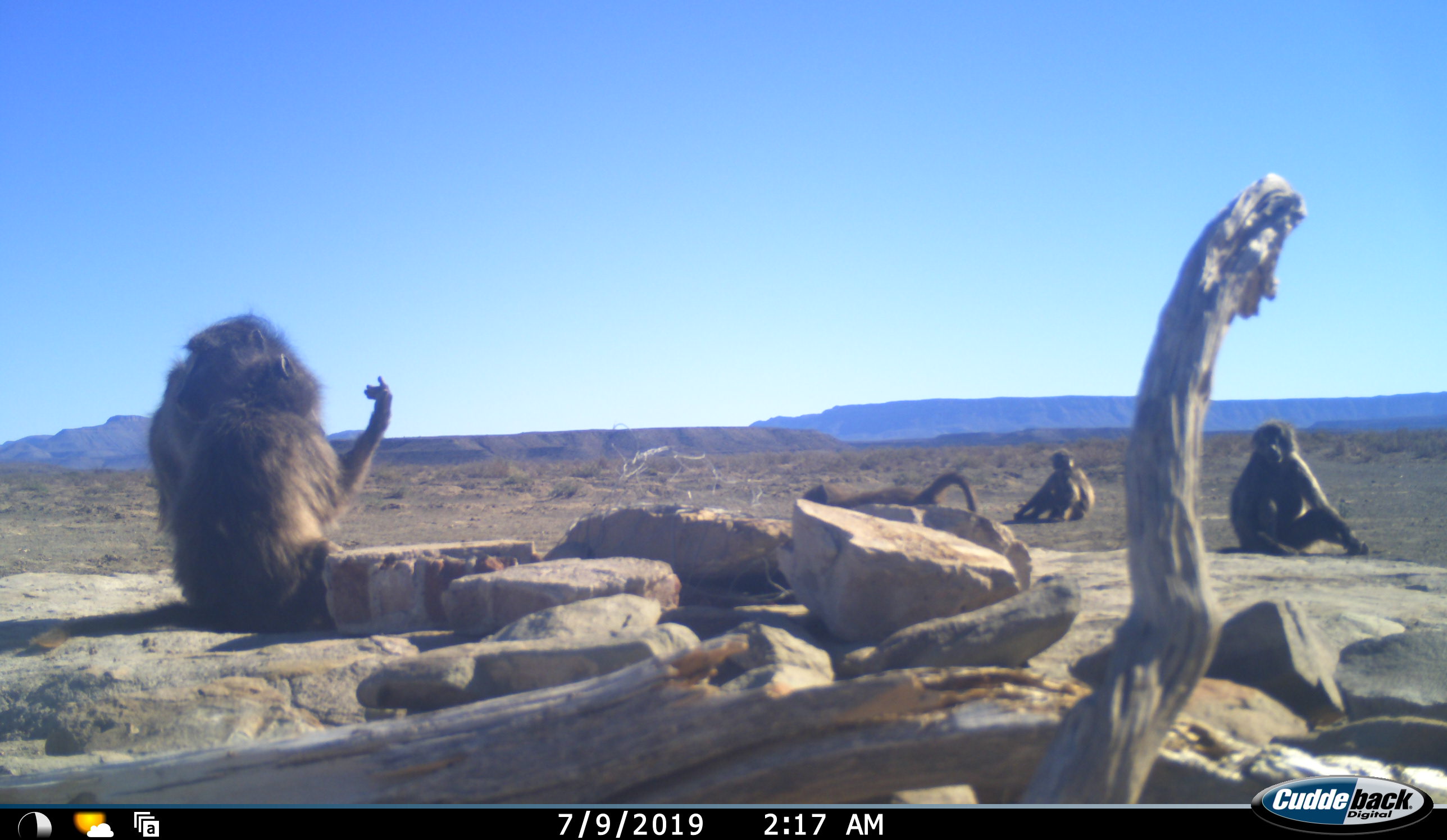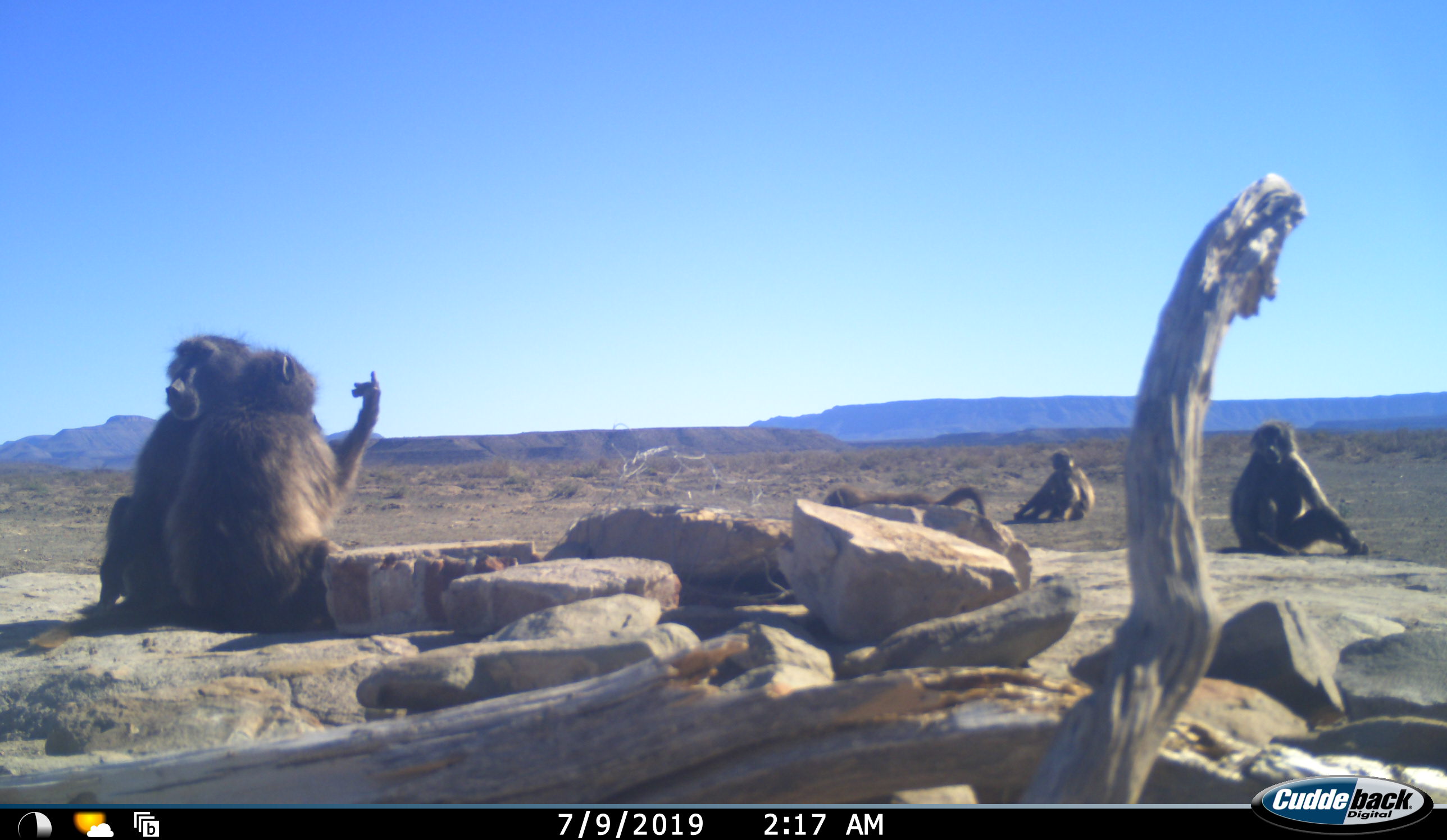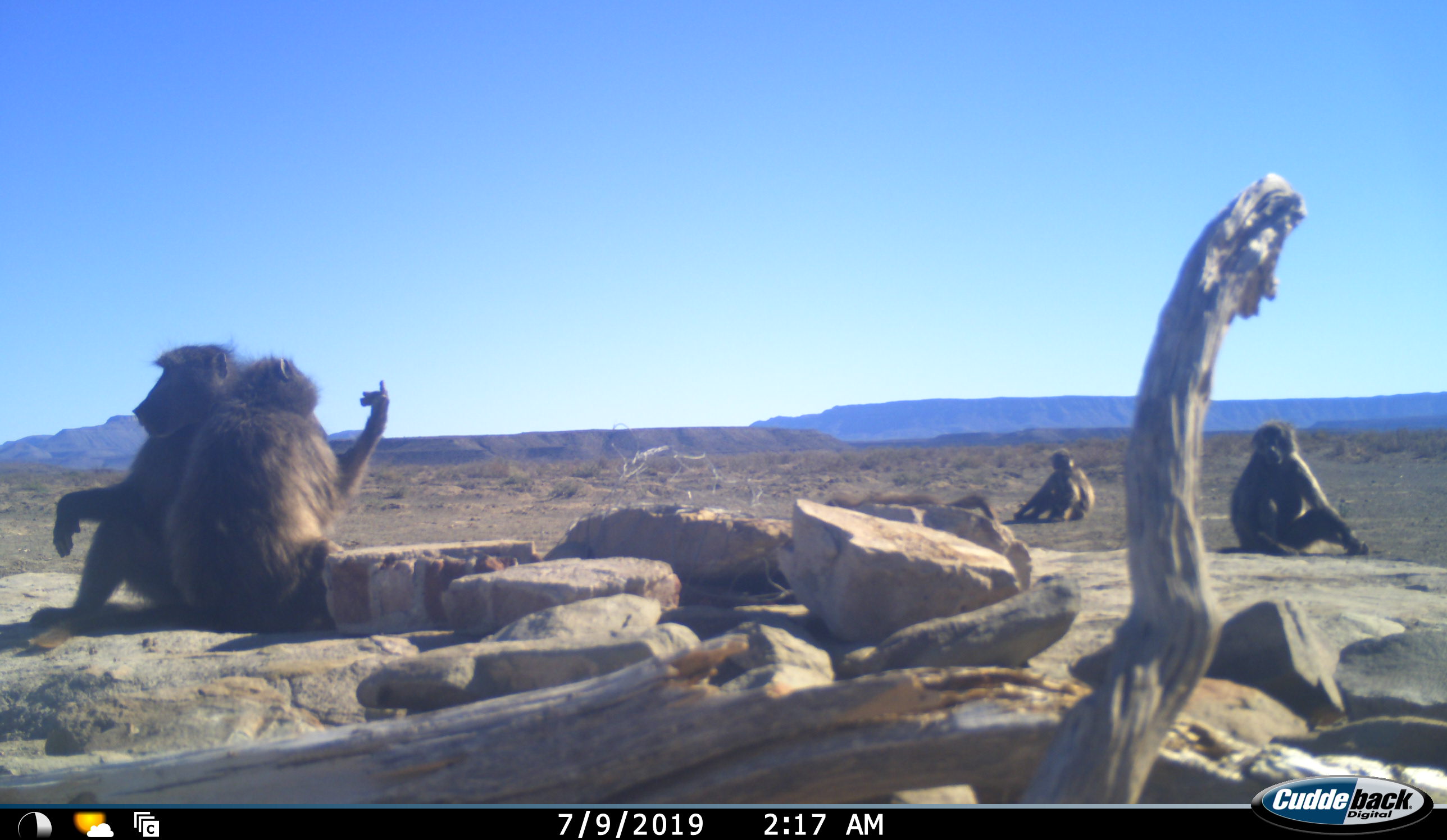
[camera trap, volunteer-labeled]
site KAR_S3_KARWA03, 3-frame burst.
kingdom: Animalia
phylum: Chordata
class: Mammalia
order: Primates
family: Cercopithecidae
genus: Papio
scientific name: Papio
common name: baboon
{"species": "baboon (Papio)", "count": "5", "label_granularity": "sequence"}